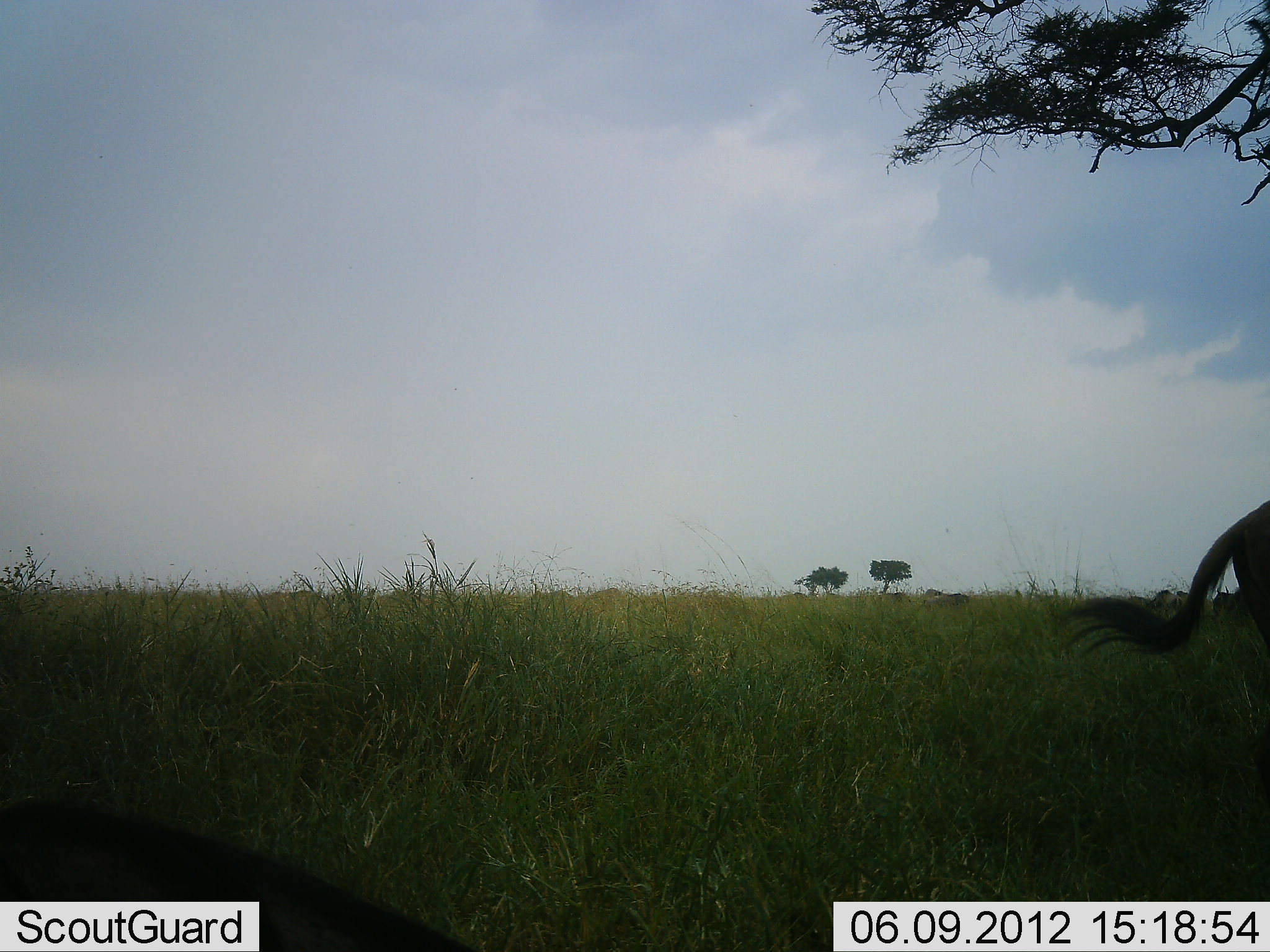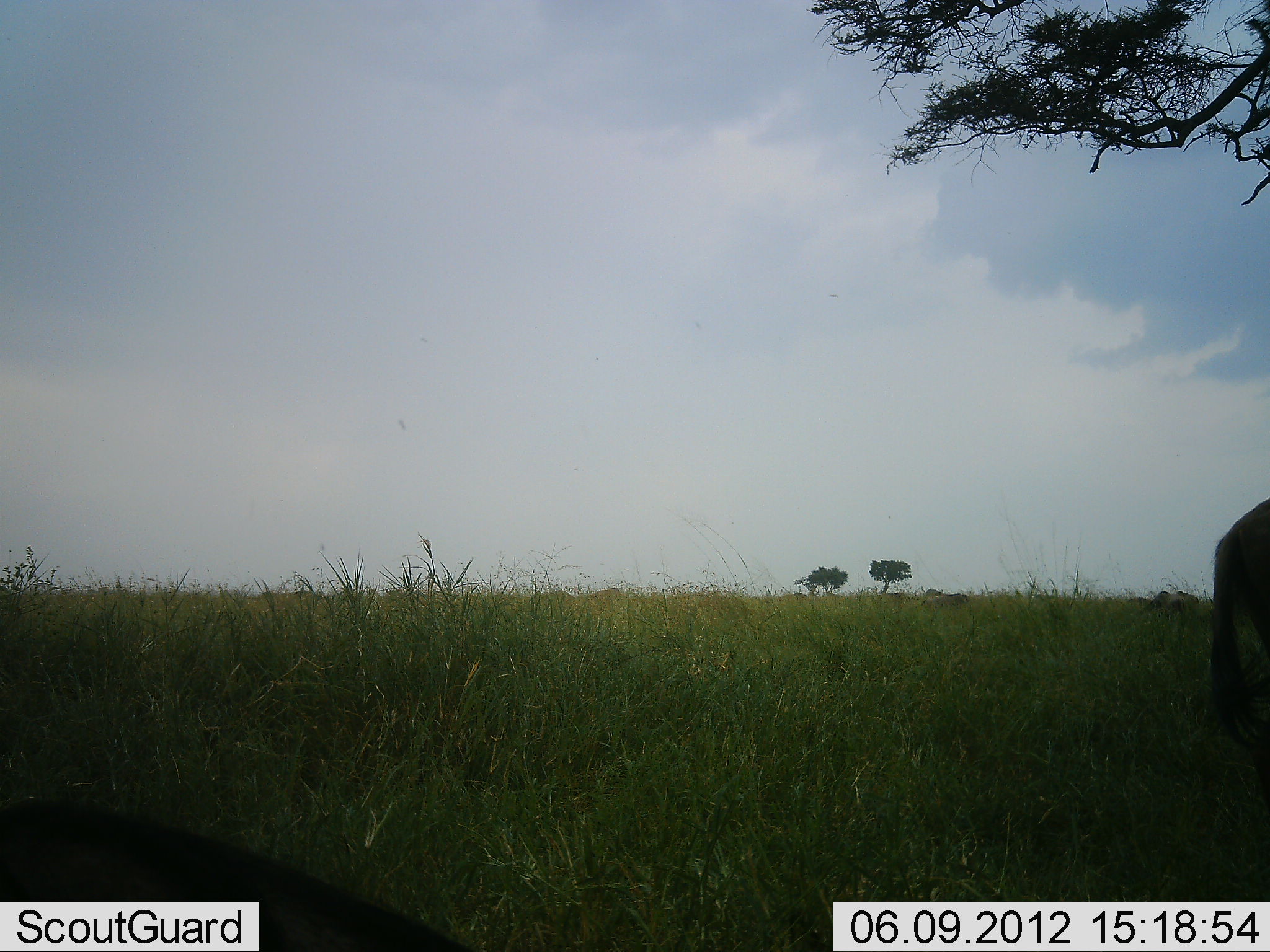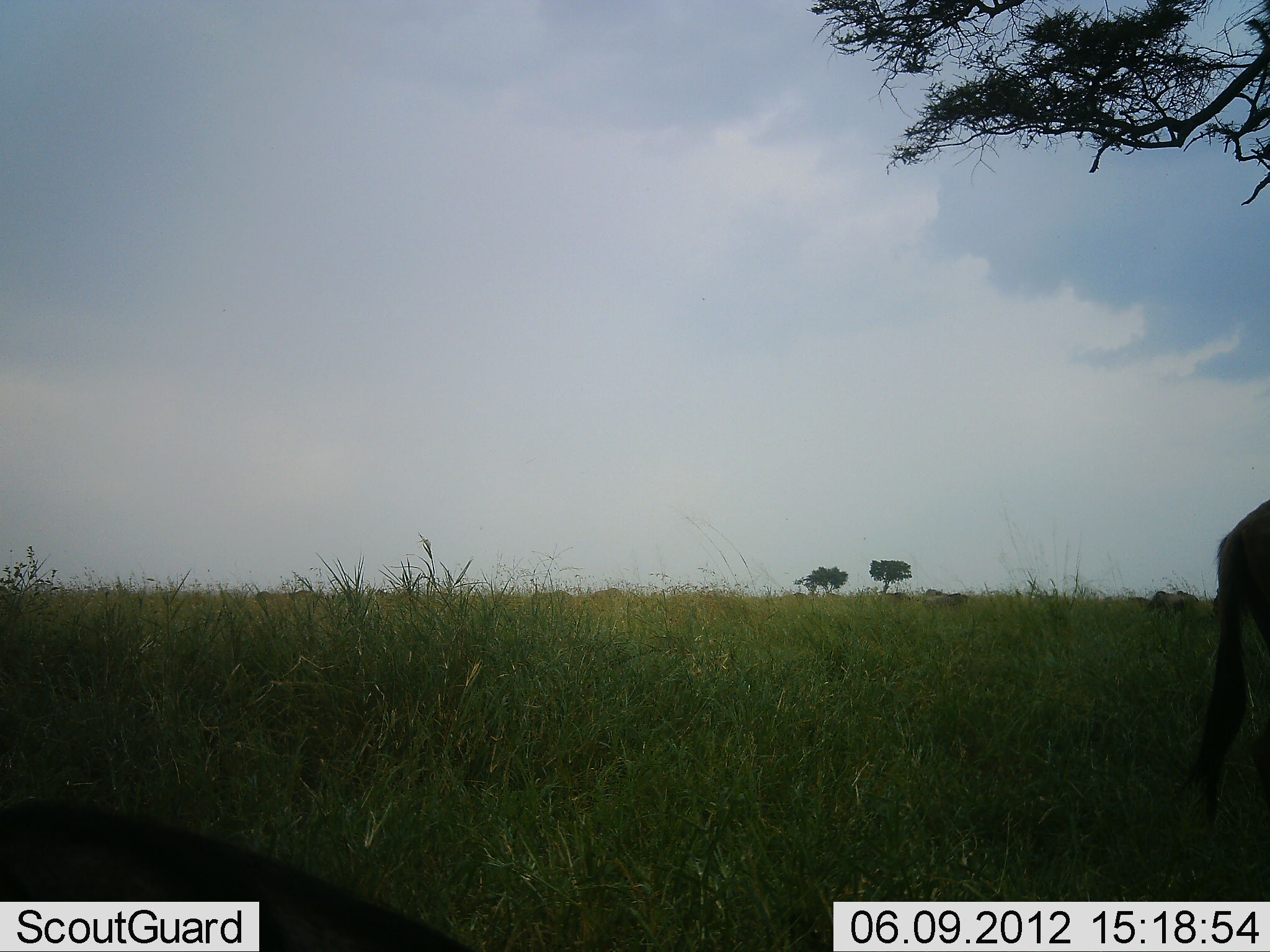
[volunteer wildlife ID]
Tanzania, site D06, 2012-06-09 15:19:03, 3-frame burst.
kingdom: Animalia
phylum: Chordata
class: Mammalia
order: Artiodactyla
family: Bovidae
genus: Connochaetes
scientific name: Connochaetes taurinus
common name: blue wildebeest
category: wildebeest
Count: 2.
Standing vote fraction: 90%.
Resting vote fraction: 30%.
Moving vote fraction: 0%.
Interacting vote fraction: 0%.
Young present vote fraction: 0%.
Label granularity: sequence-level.